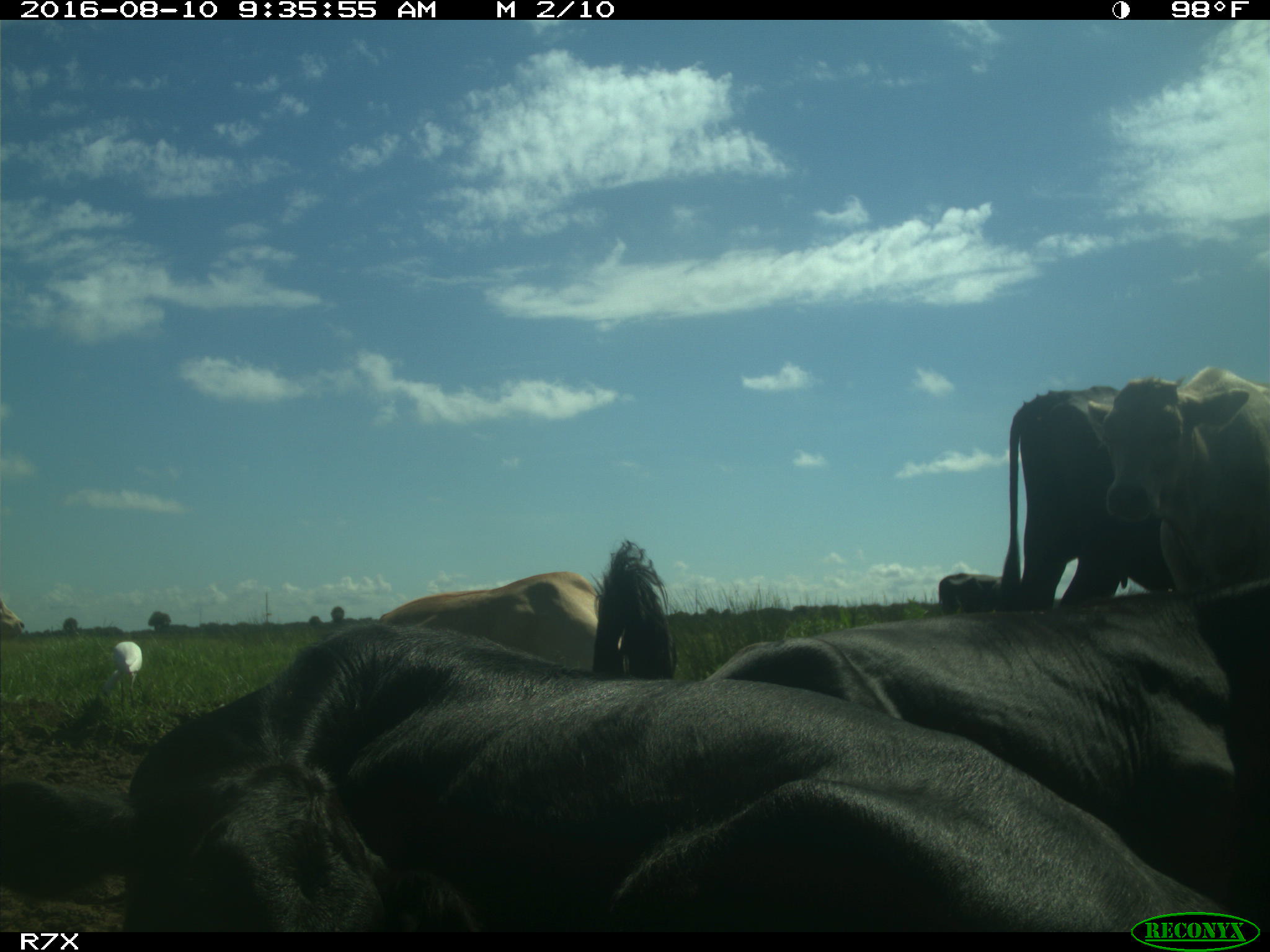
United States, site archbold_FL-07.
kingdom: Animalia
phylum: Chordata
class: Mammalia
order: Artiodactyla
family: Bovidae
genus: Bos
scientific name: Bos taurus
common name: domestic cow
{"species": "Bos taurus (domestic cow)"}